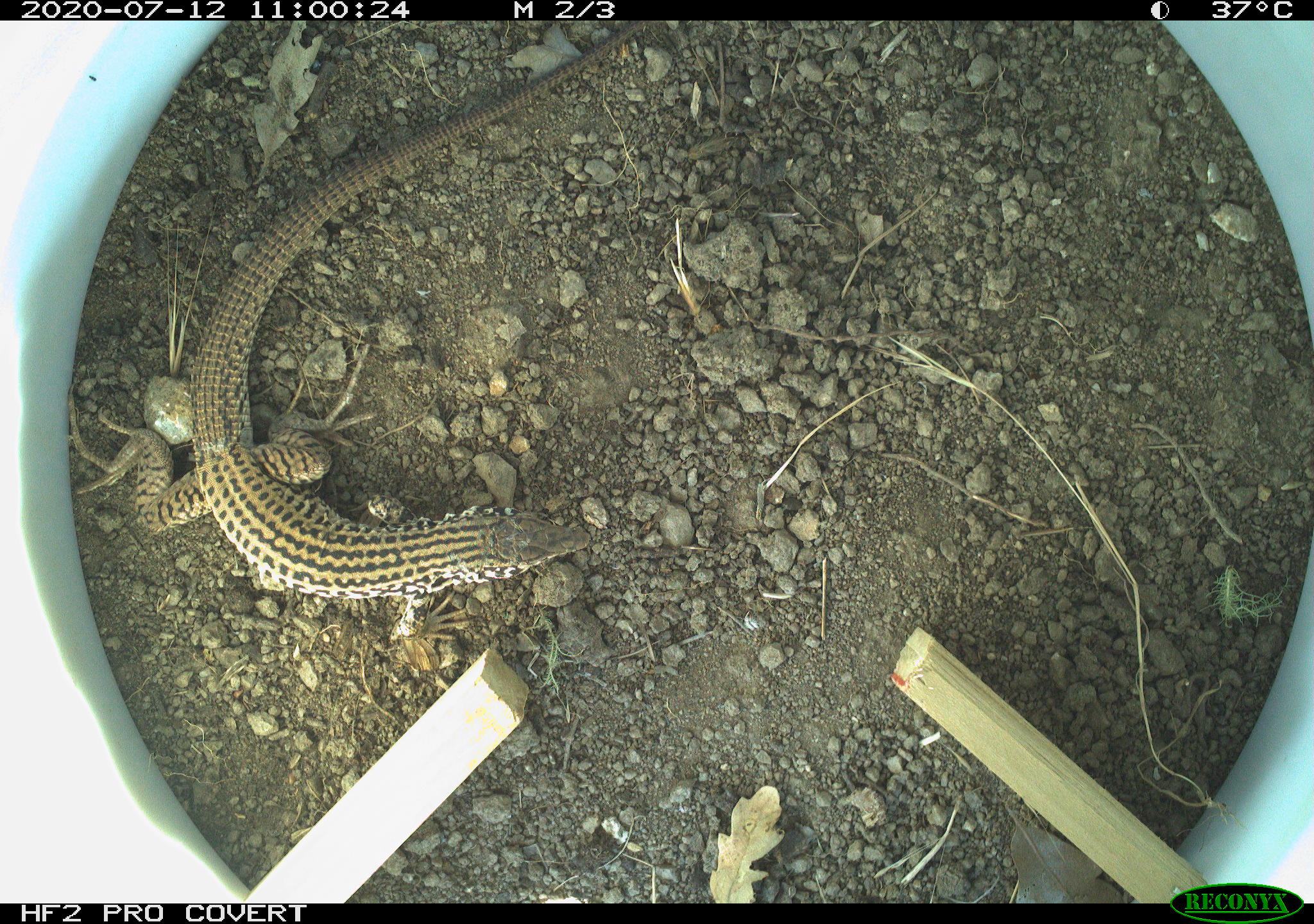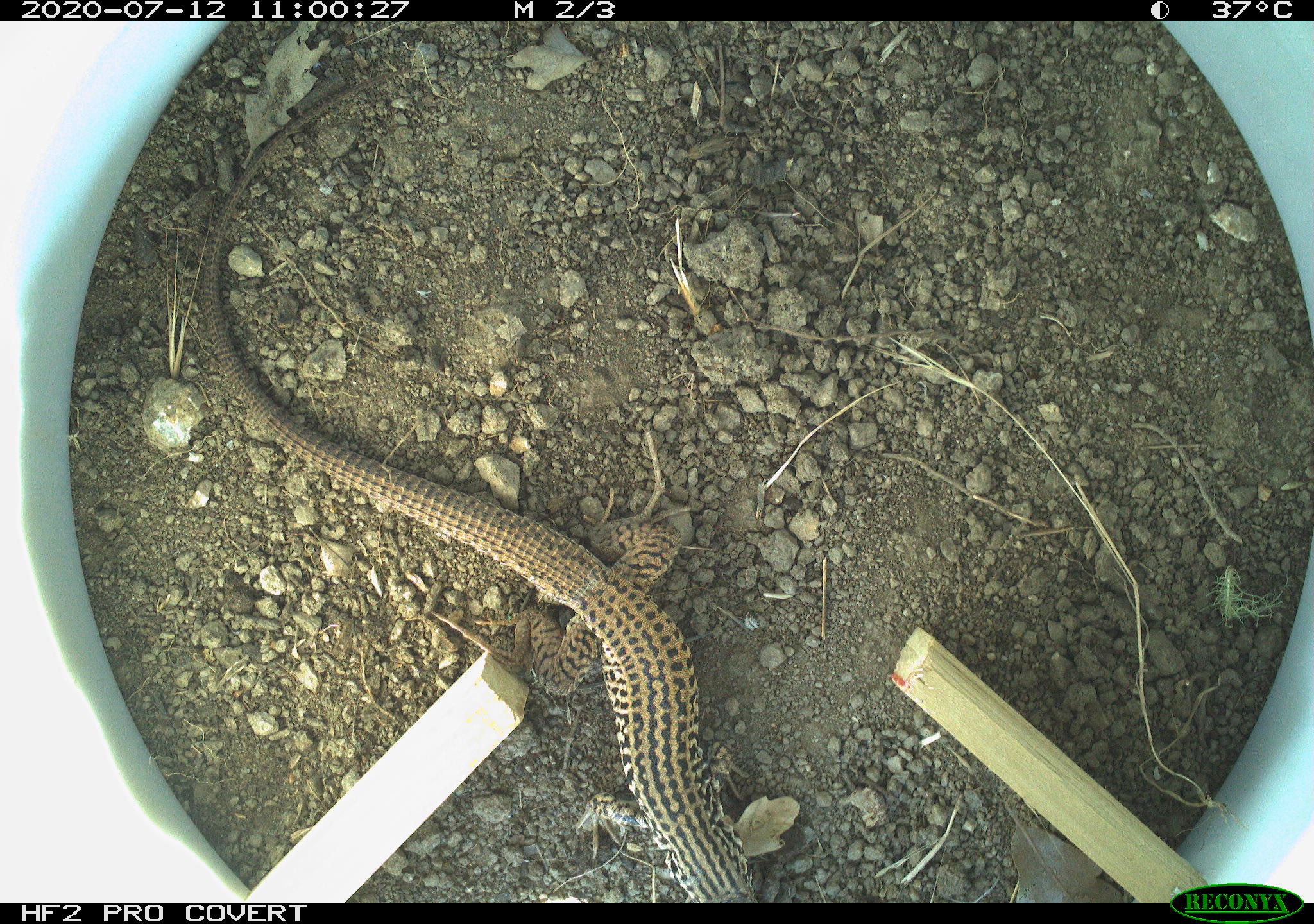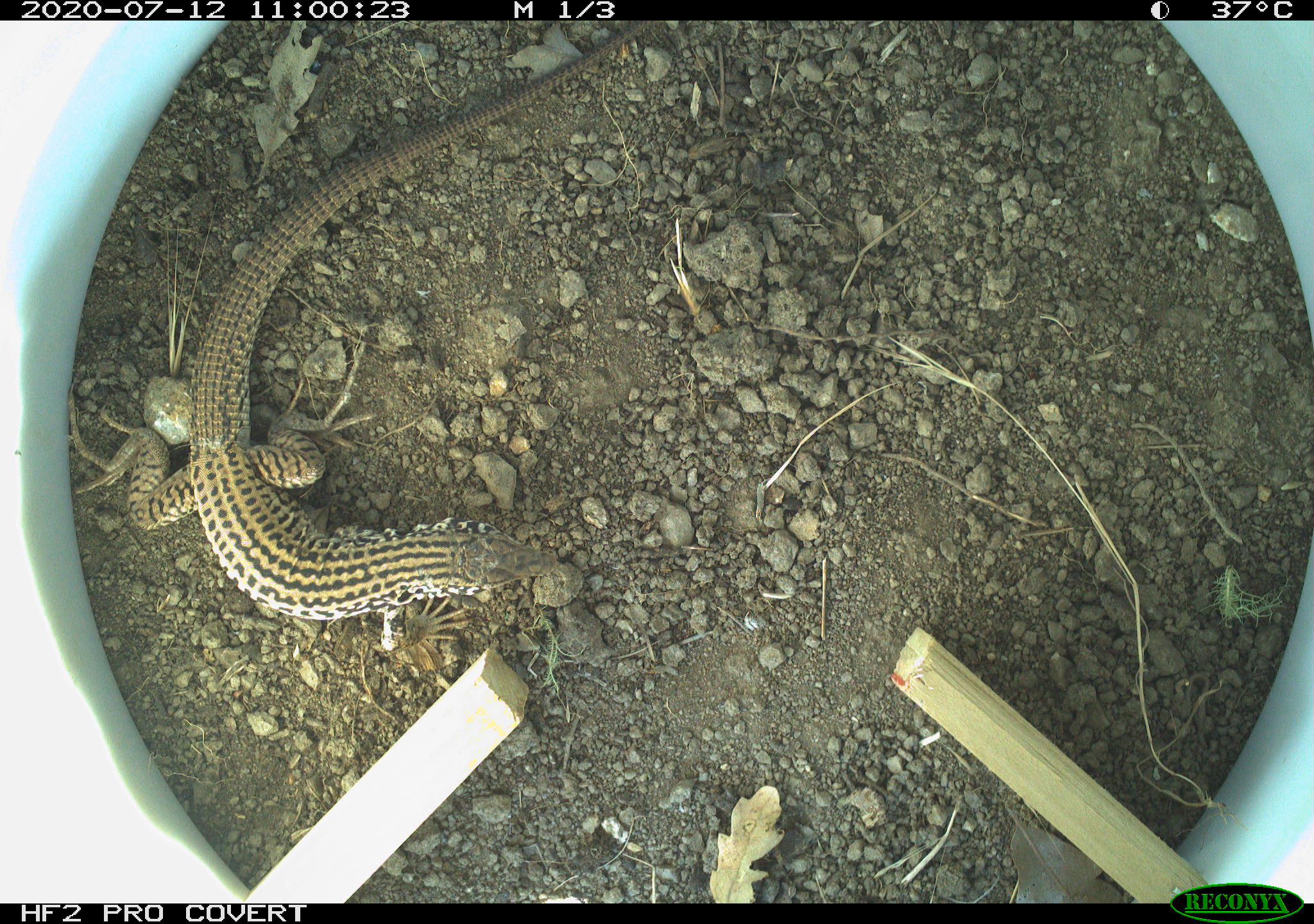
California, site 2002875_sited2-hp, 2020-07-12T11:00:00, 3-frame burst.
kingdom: Animalia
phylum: Chordata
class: Reptilia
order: Squamata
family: Teiidae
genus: Aspidoscelis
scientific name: Aspidoscelis tigris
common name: western whiptail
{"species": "western whiptail (Aspidoscelis tigris)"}